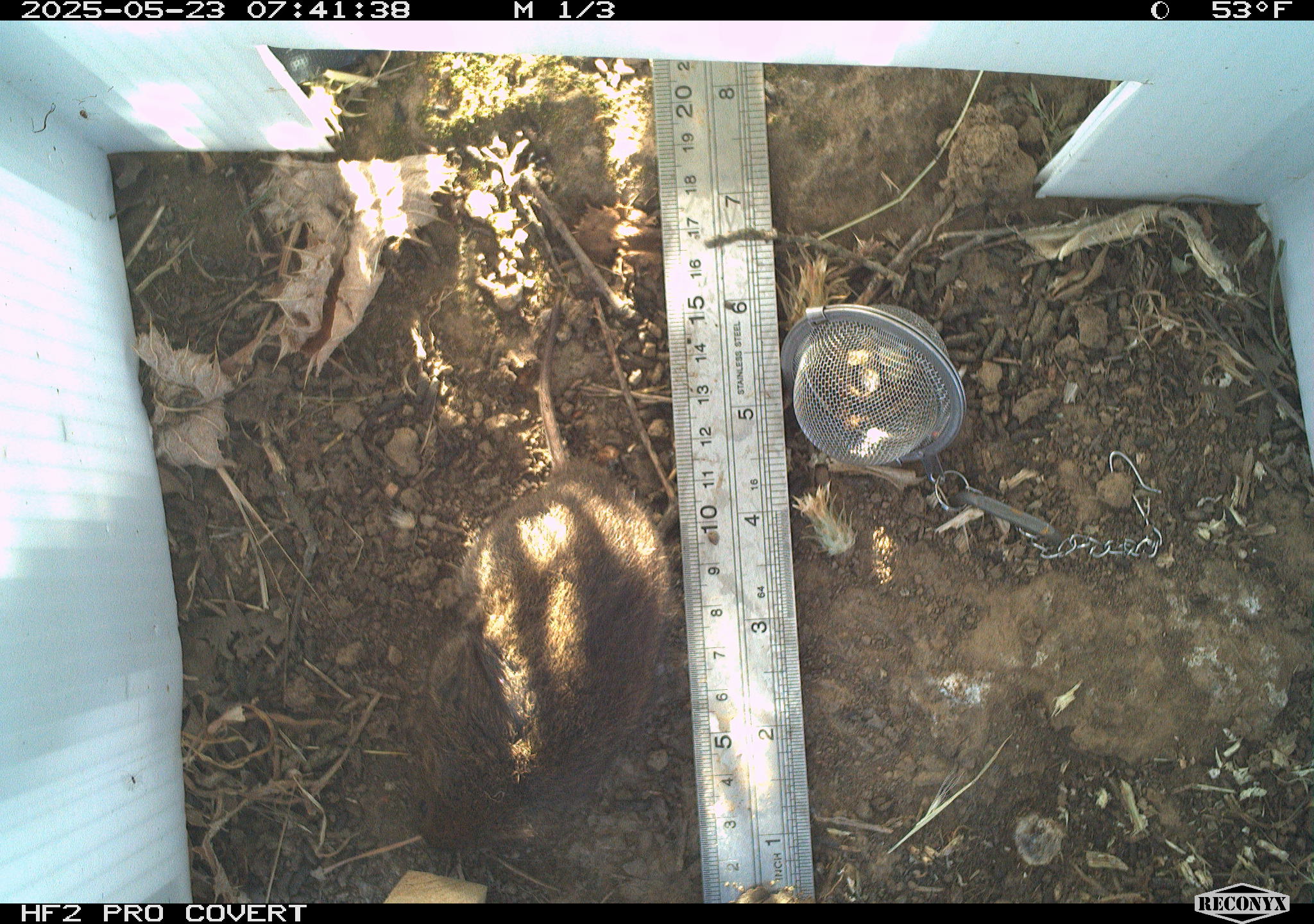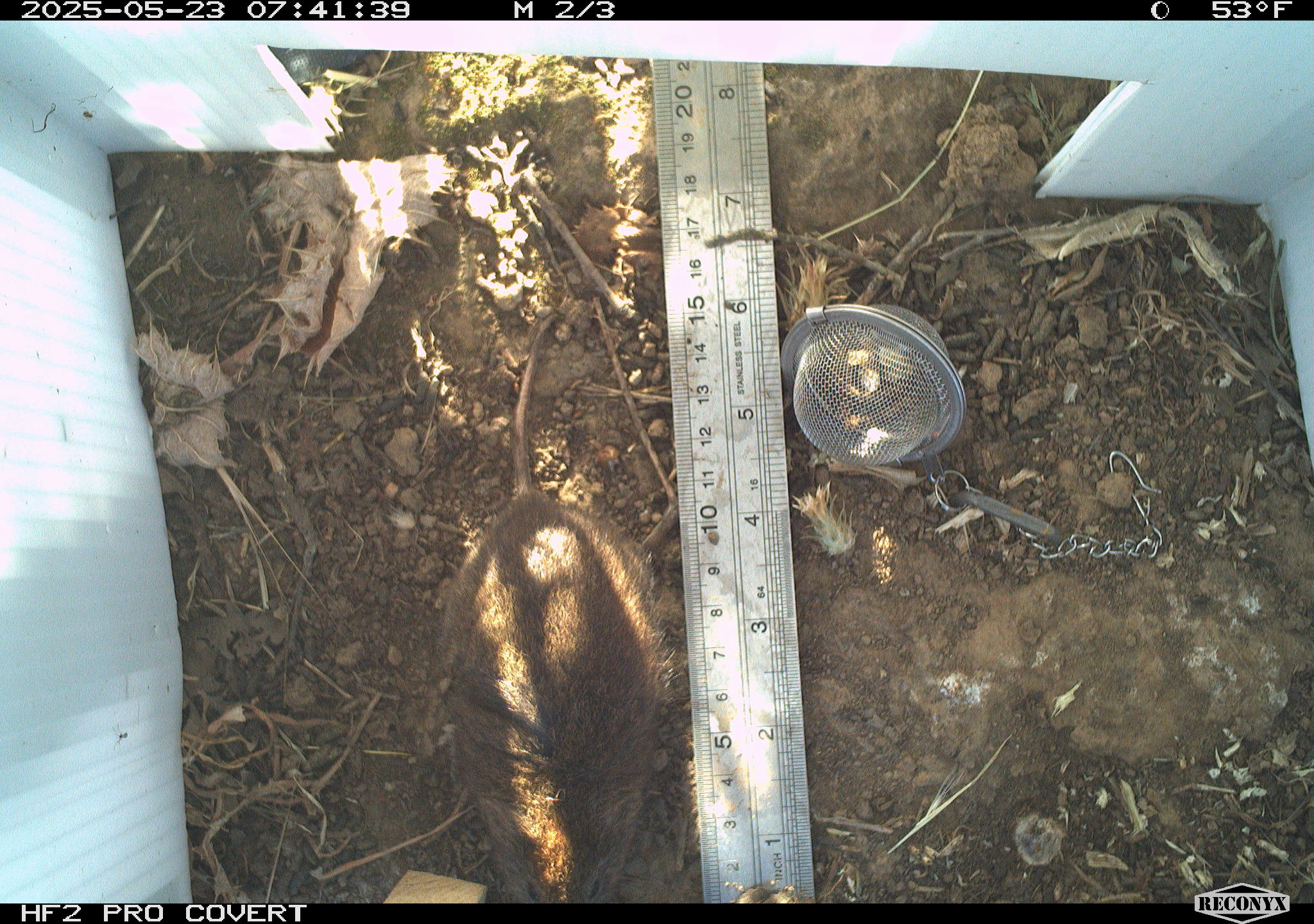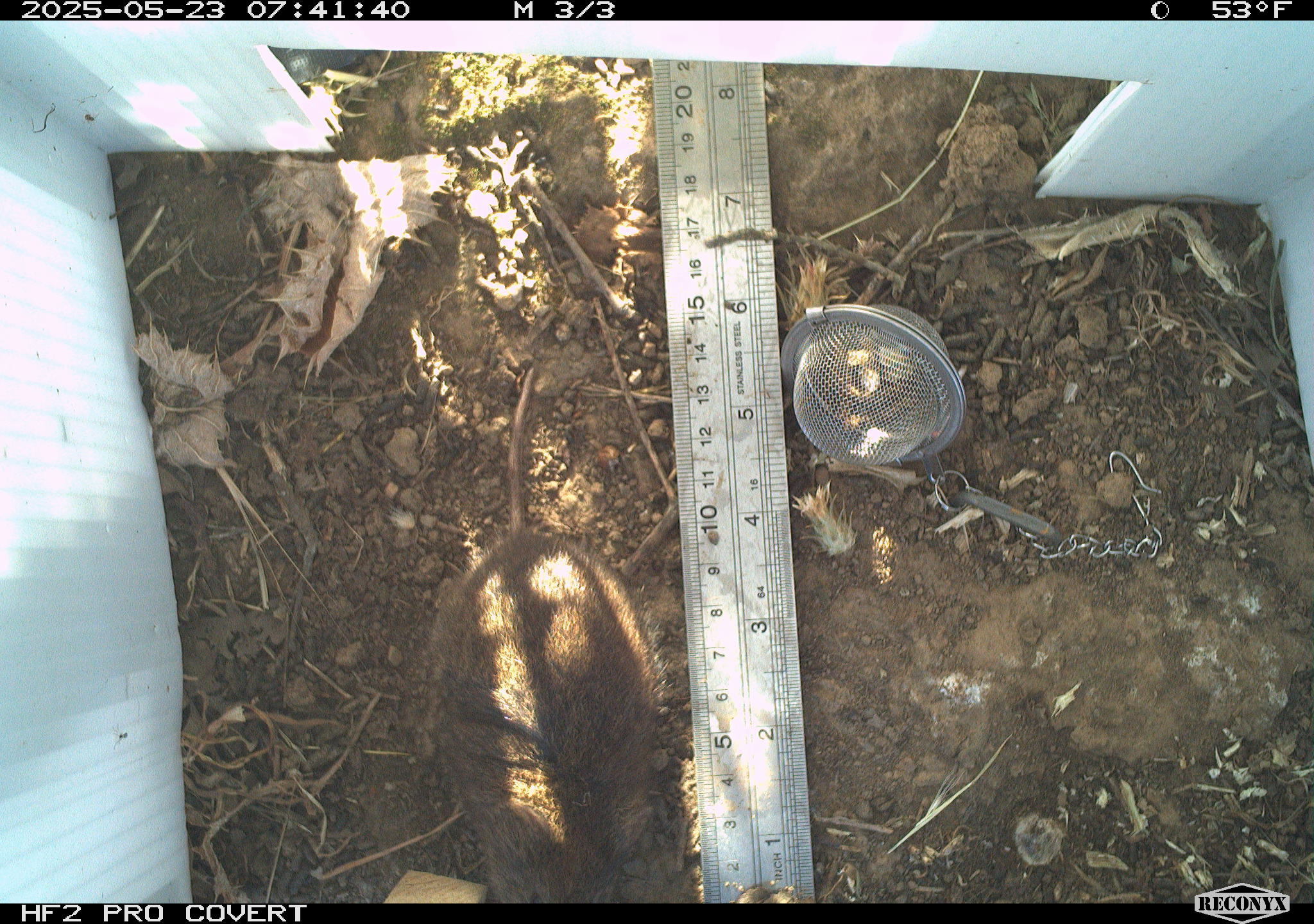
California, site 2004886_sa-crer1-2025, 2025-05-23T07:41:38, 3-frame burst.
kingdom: Animalia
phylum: Chordata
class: Mammalia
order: Rodentia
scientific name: Rodentia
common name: rodent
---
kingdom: Animalia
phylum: Chordata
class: Mammalia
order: Rodentia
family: Cricetidae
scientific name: Arvicolinae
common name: voles, lemmings, and muskrats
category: arvicolinae subfamily